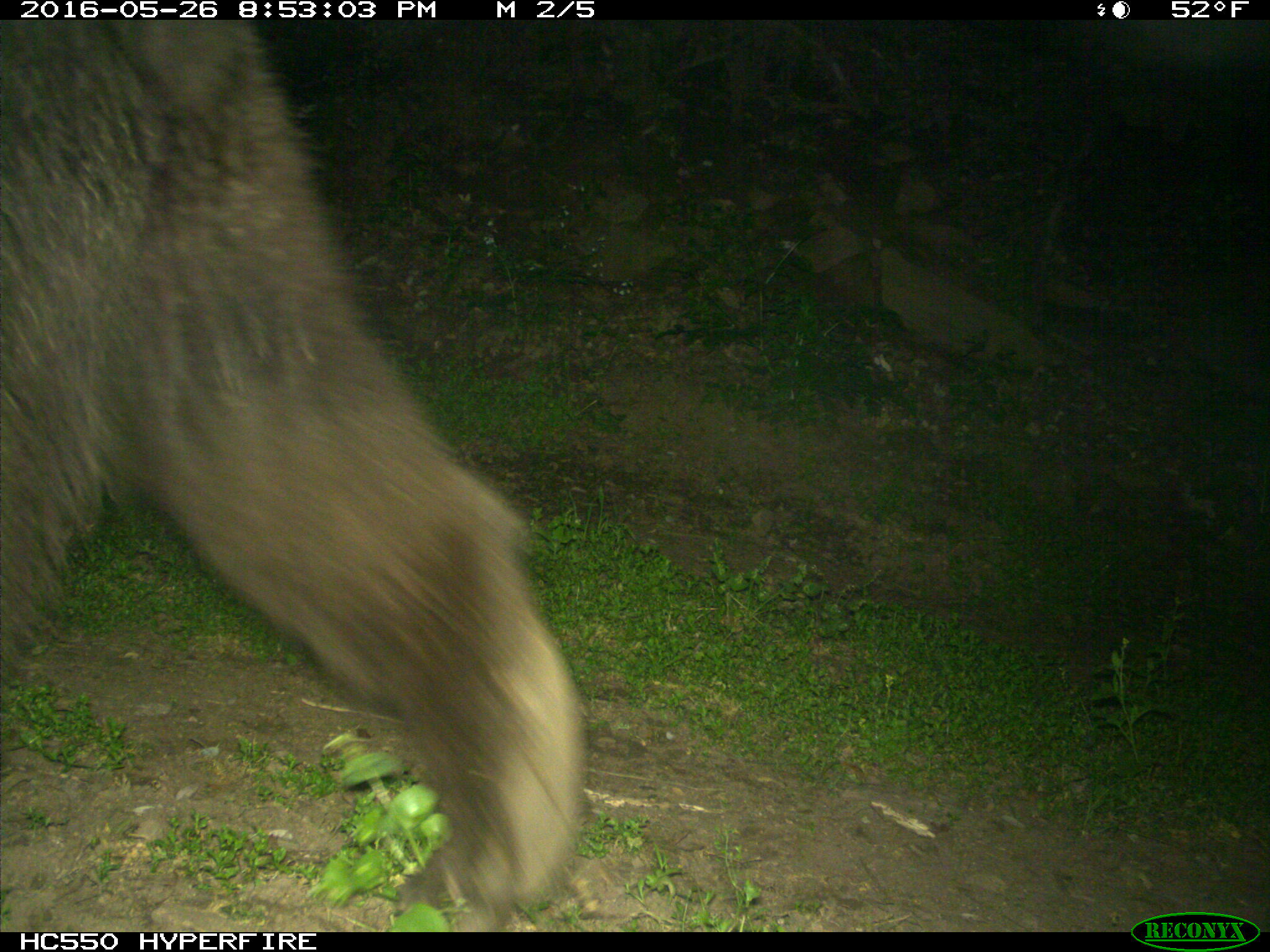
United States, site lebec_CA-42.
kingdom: Animalia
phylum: Chordata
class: Mammalia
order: Carnivora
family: Ursidae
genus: Ursus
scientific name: Ursus americanus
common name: american black bear